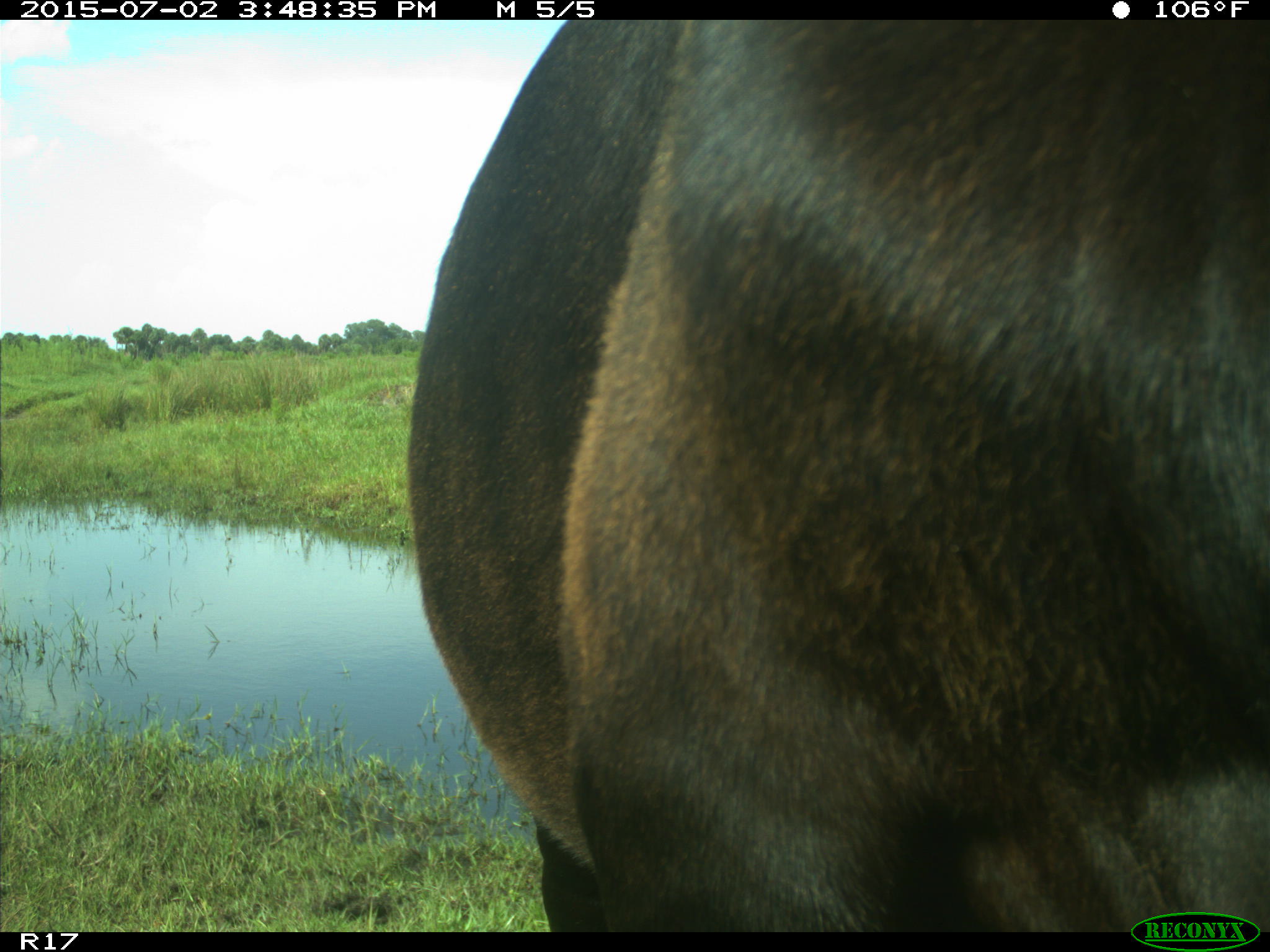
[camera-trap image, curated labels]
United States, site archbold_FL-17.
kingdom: Animalia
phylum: Chordata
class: Mammalia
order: Artiodactyla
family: Bovidae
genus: Bos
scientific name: Bos taurus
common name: domestic cow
Bos taurus (domestic cow).